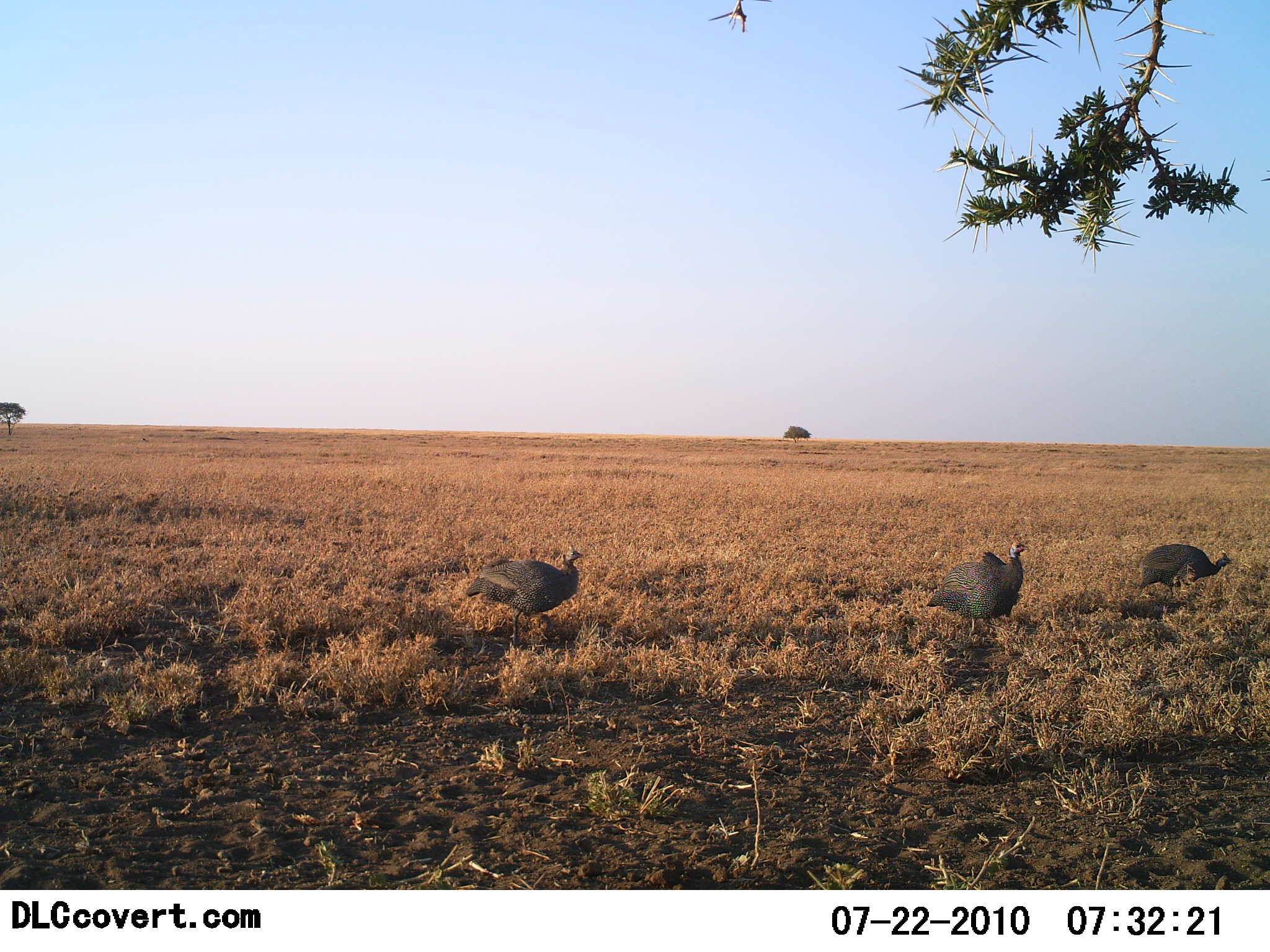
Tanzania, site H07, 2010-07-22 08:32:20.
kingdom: Animalia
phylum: Chordata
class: Aves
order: Galliformes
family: Numididae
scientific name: Numididae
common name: guinea fowl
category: guineafowl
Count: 3.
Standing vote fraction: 47%.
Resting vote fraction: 0%.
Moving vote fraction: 47%.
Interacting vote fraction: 0%.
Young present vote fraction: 0%.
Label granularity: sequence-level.